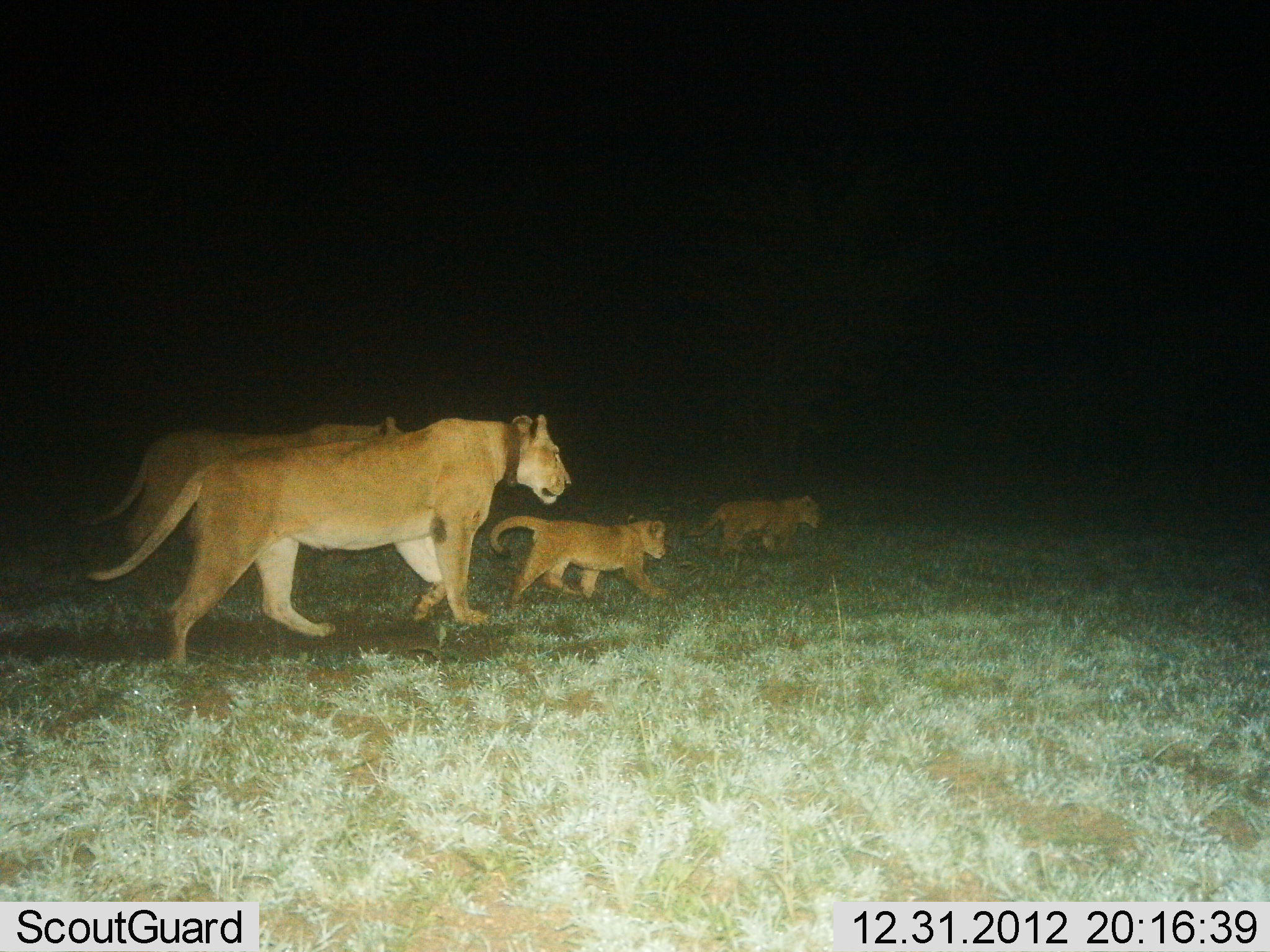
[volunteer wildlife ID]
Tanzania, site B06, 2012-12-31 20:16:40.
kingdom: Animalia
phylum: Chordata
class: Mammalia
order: Carnivora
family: Felidae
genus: Panthera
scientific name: Panthera leo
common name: lion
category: lionfemale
Lionfemale (lion) (Panthera leo), count 4. Behavior (volunteer vote fractions): standing 0%, resting 0%, moving 100%, interacting 0%. Young present (vote fraction): 88%. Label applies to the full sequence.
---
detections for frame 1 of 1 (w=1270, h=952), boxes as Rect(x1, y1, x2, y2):
animal: Rect(81, 414, 572, 669); Rect(79, 416, 405, 560); Rect(489, 515, 673, 606); Rect(679, 496, 827, 561)